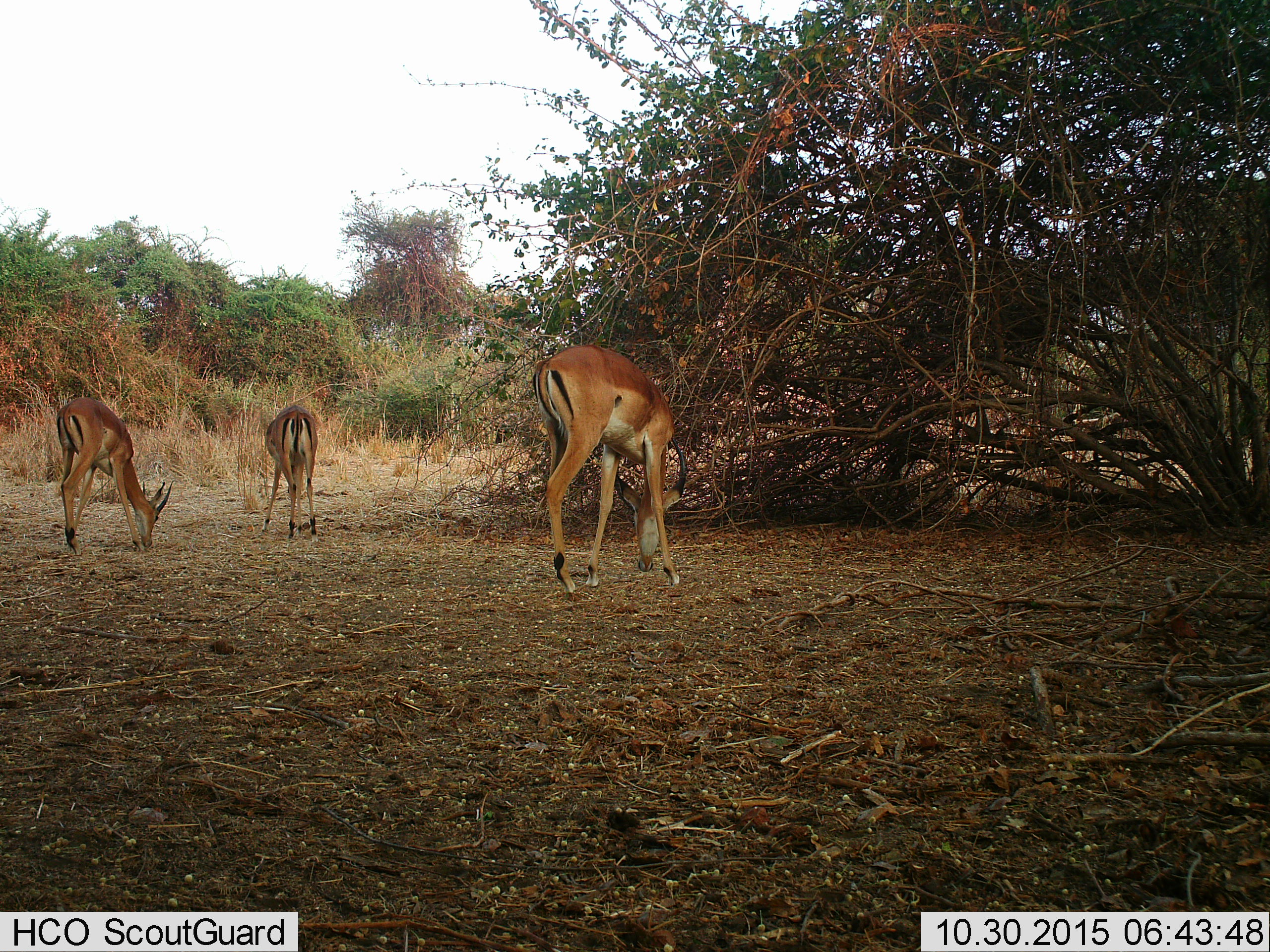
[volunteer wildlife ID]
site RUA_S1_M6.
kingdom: Animalia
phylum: Chordata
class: Mammalia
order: Artiodactyla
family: Bovidae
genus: Aepyceros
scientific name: Aepyceros melampus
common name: impala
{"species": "impala (Aepyceros melampus)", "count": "3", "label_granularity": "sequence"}